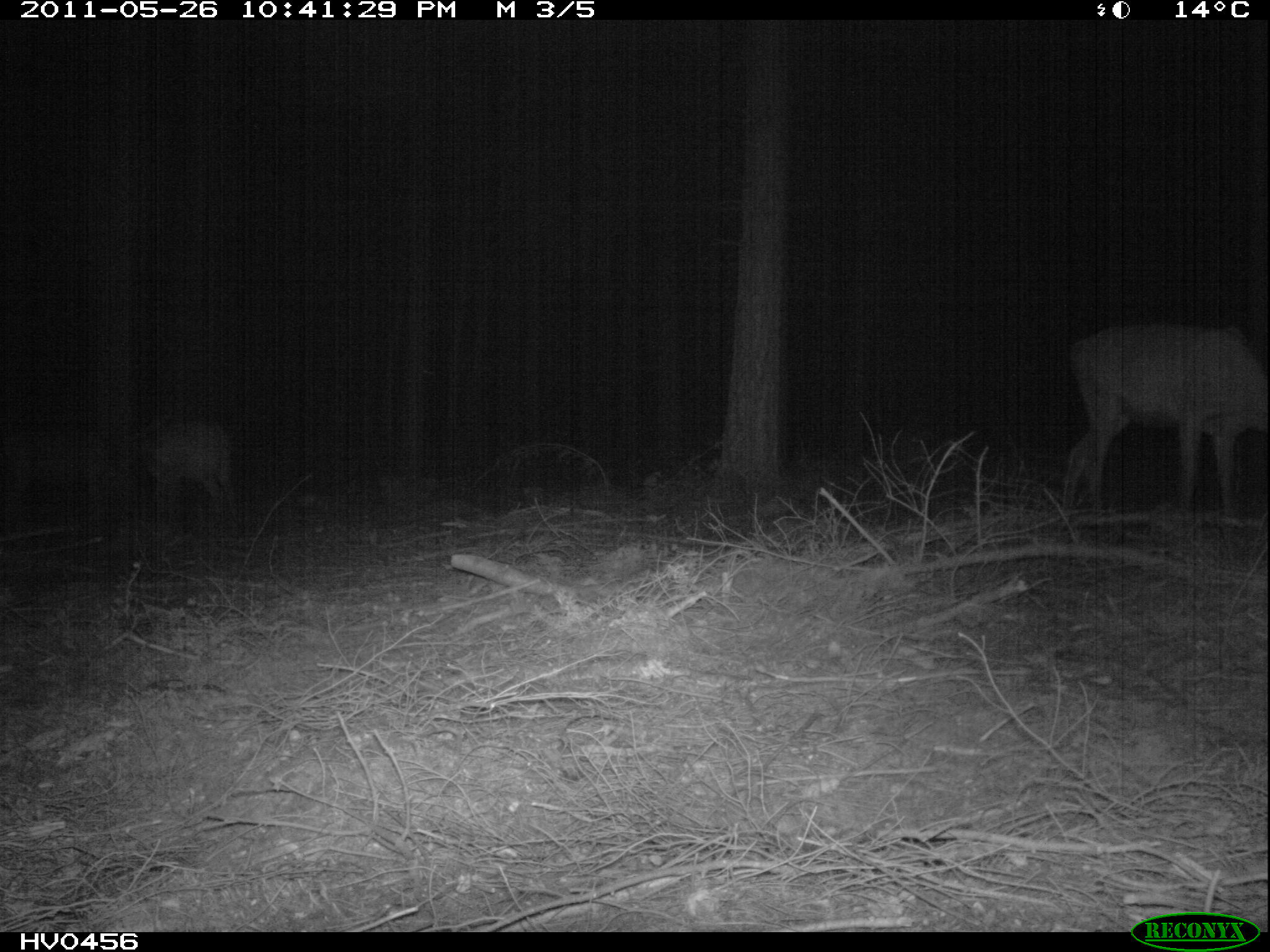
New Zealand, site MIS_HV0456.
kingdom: Animalia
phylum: Chordata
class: Mammalia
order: Artiodactyla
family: Cervidae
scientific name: Cervidae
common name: deer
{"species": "deer (Cervidae)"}